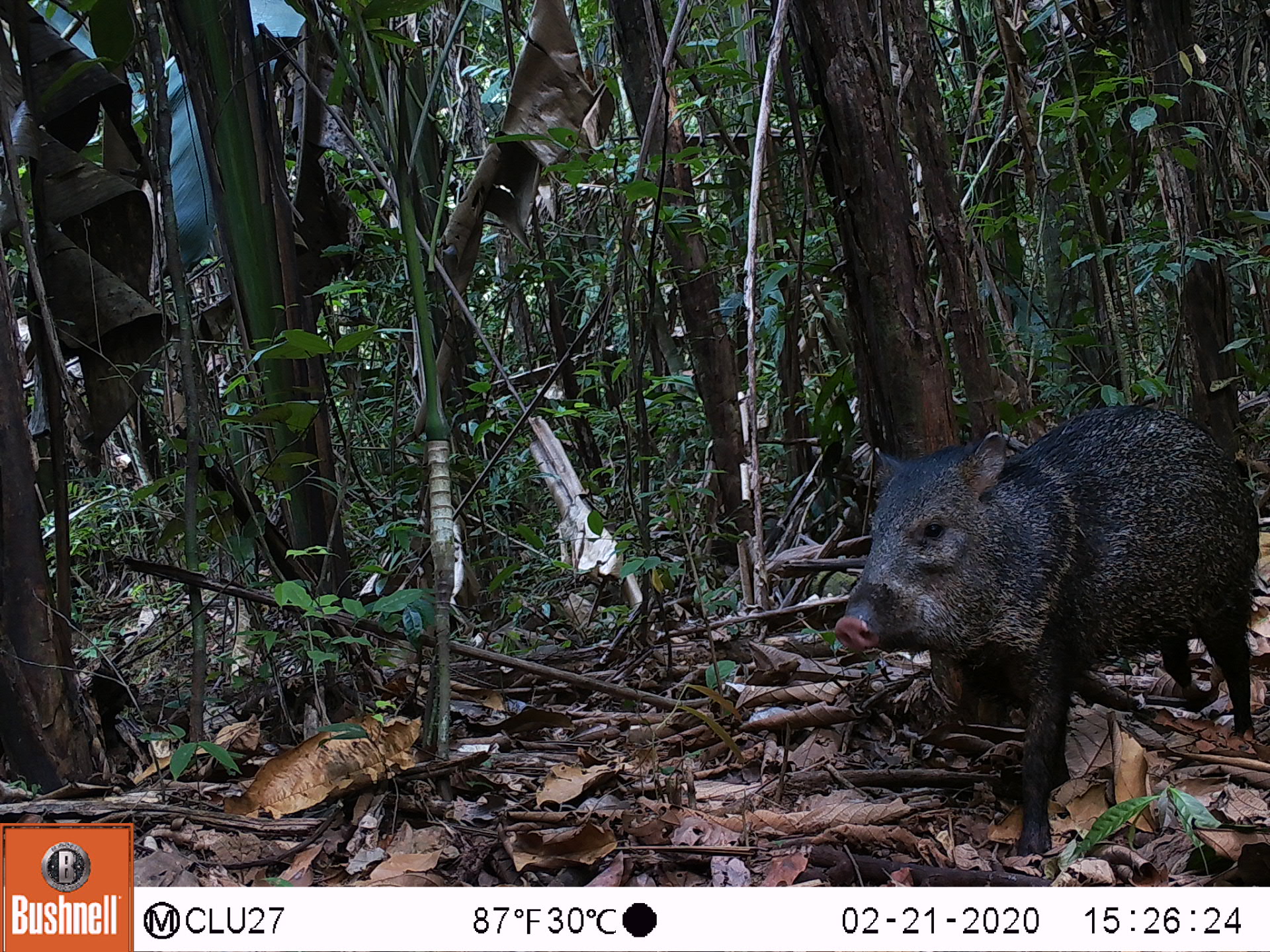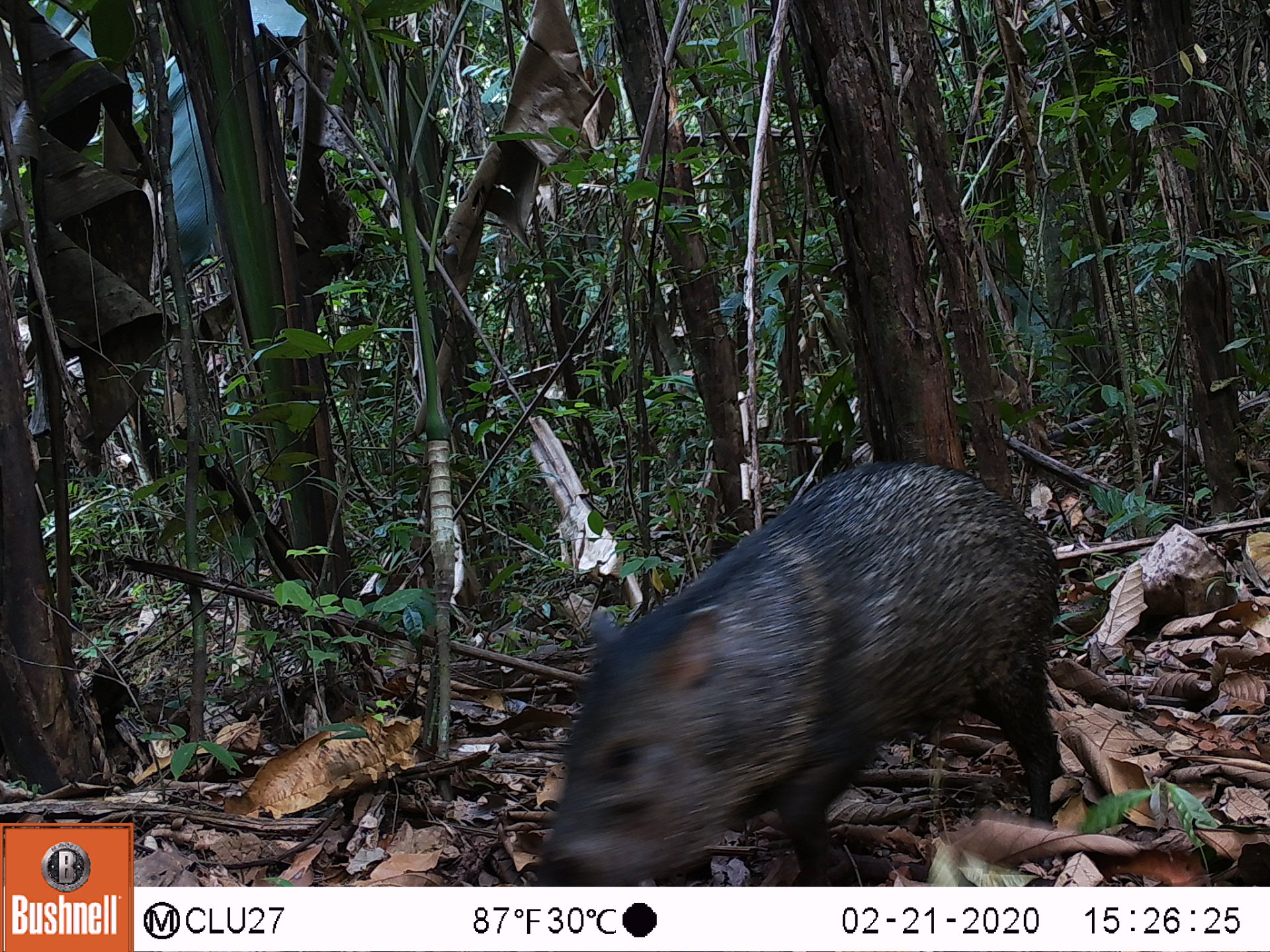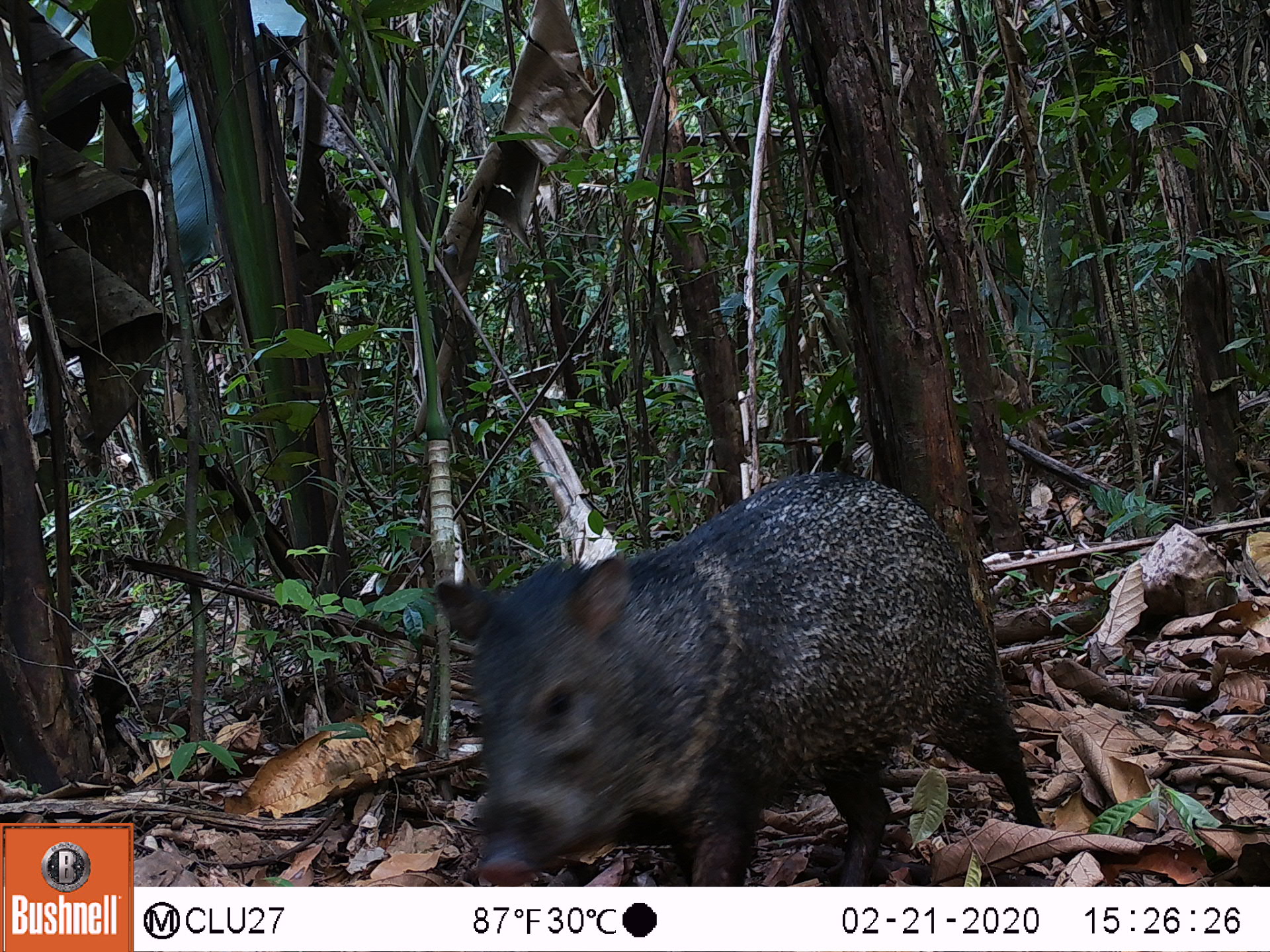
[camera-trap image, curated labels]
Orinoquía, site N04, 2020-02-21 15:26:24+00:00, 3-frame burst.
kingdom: Animalia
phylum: Chordata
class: Mammalia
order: Artiodactyla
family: Tayassuidae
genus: Pecari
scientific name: Pecari tajacu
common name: collared peccary